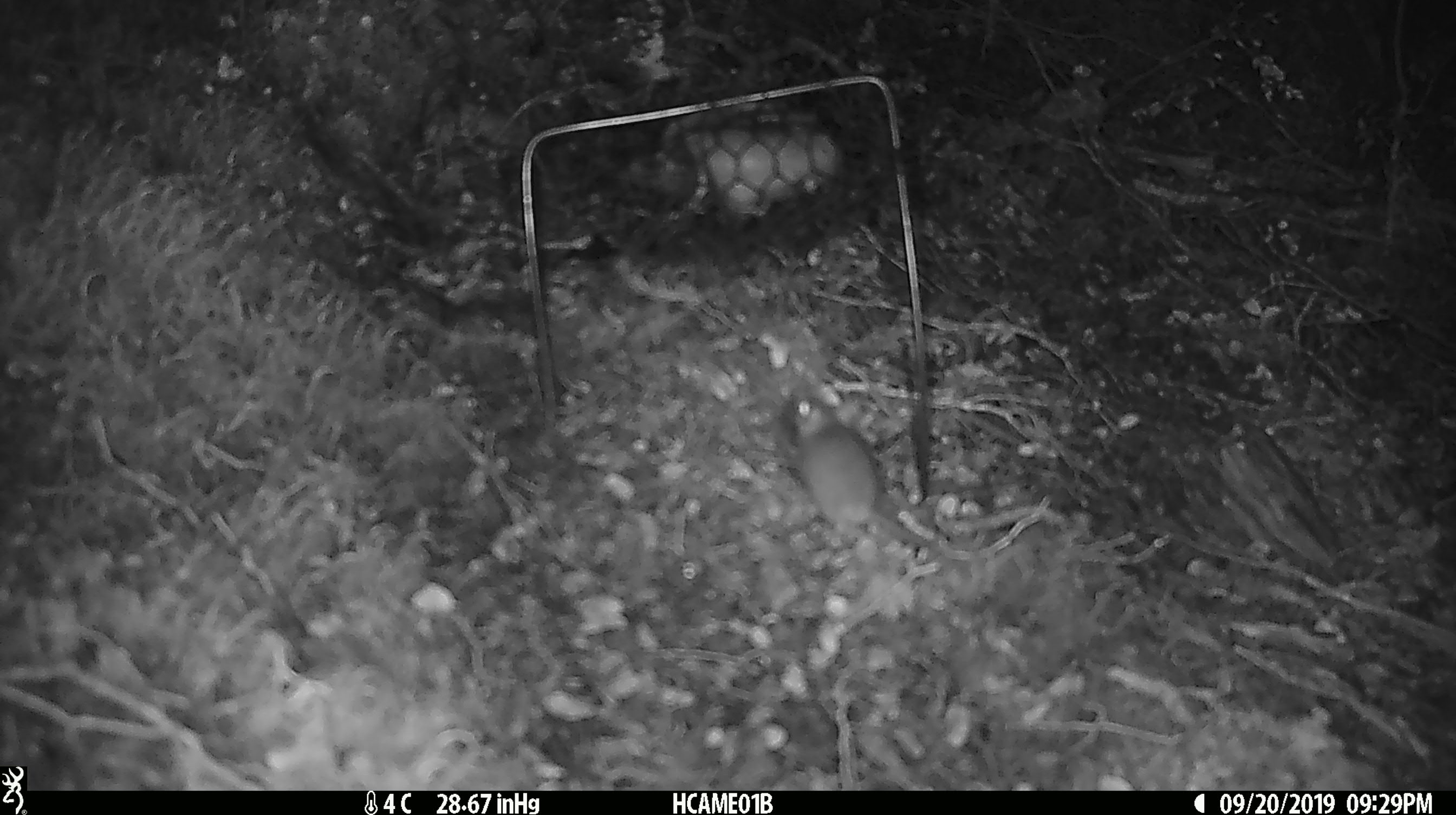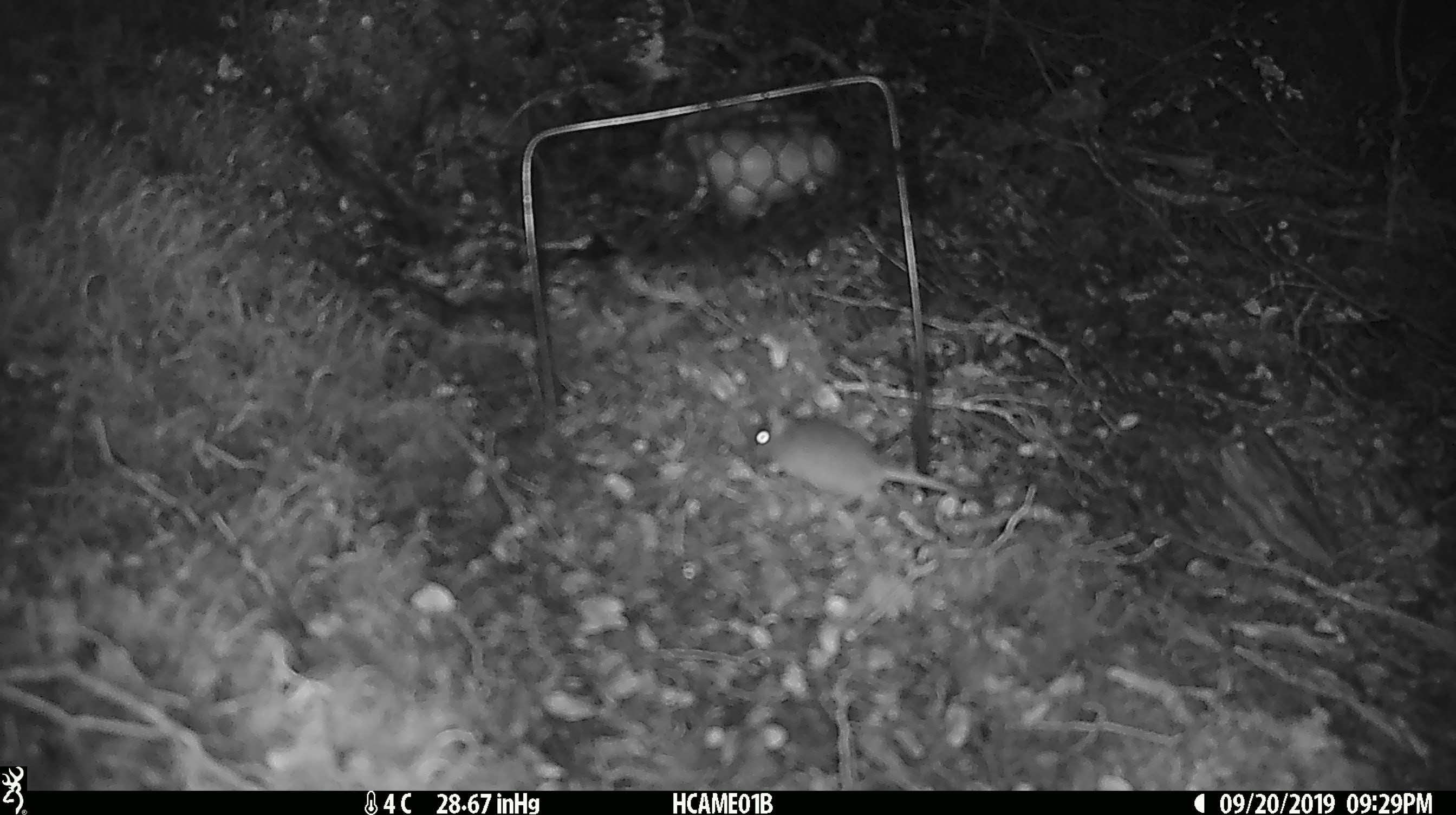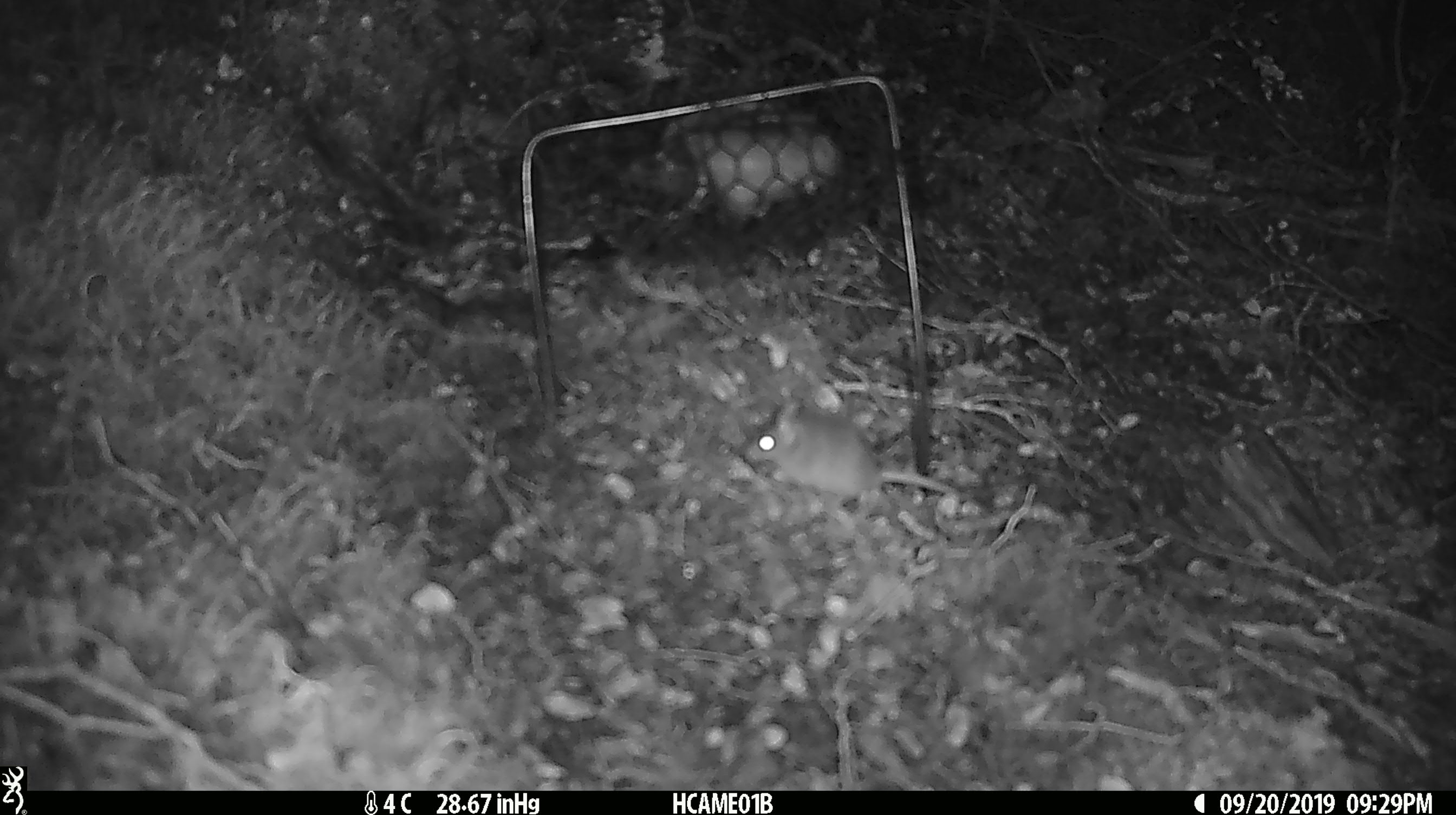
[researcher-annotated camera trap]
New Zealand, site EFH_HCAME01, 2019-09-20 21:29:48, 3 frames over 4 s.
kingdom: Animalia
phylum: Chordata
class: Mammalia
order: Rodentia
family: Muridae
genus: Mus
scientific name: Mus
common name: mouse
Mouse (Mus).